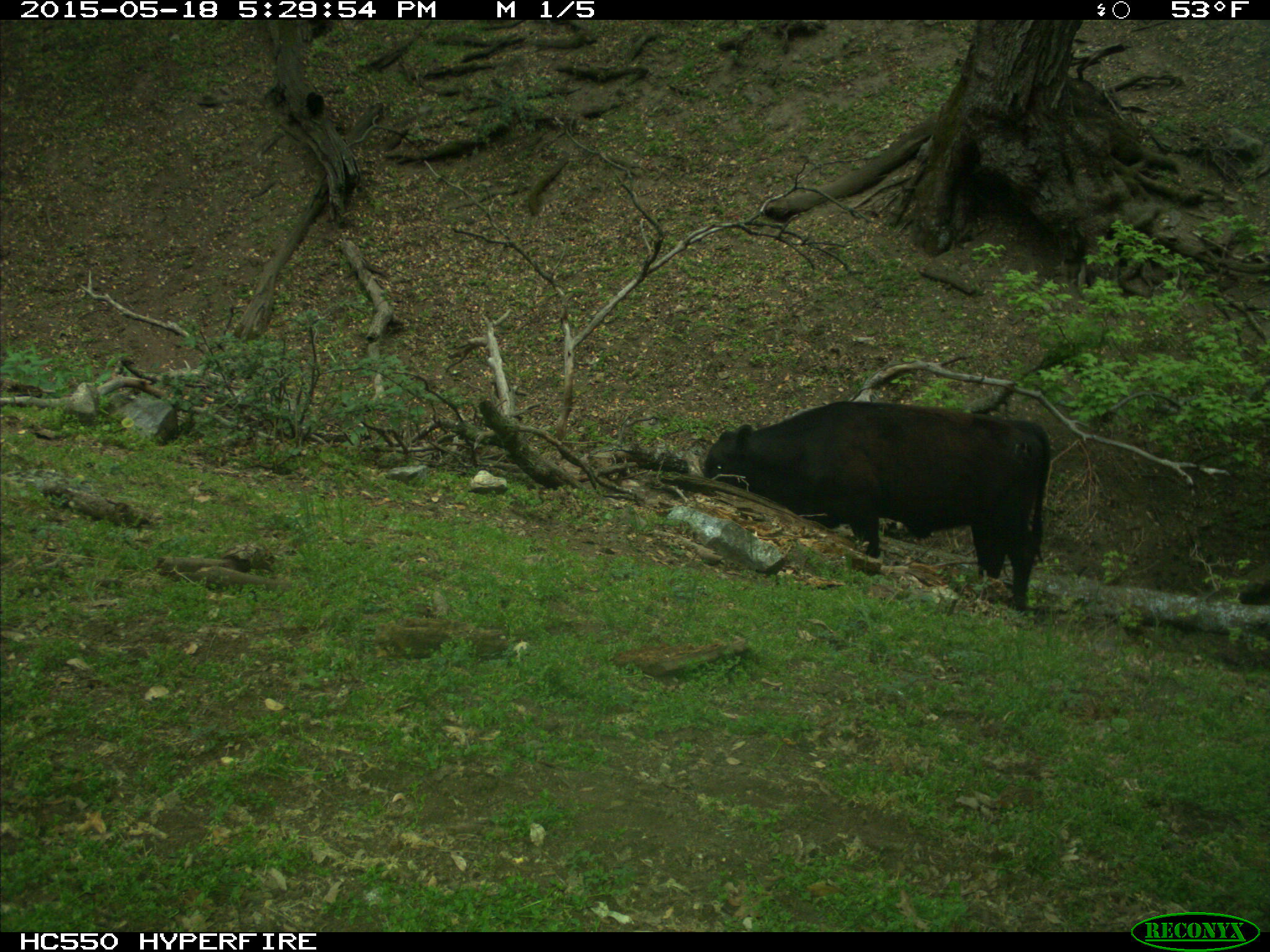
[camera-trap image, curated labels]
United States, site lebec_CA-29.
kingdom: Animalia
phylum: Chordata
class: Mammalia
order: Artiodactyla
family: Bovidae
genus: Bos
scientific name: Bos taurus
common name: domestic cow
Bos taurus (domestic cow).